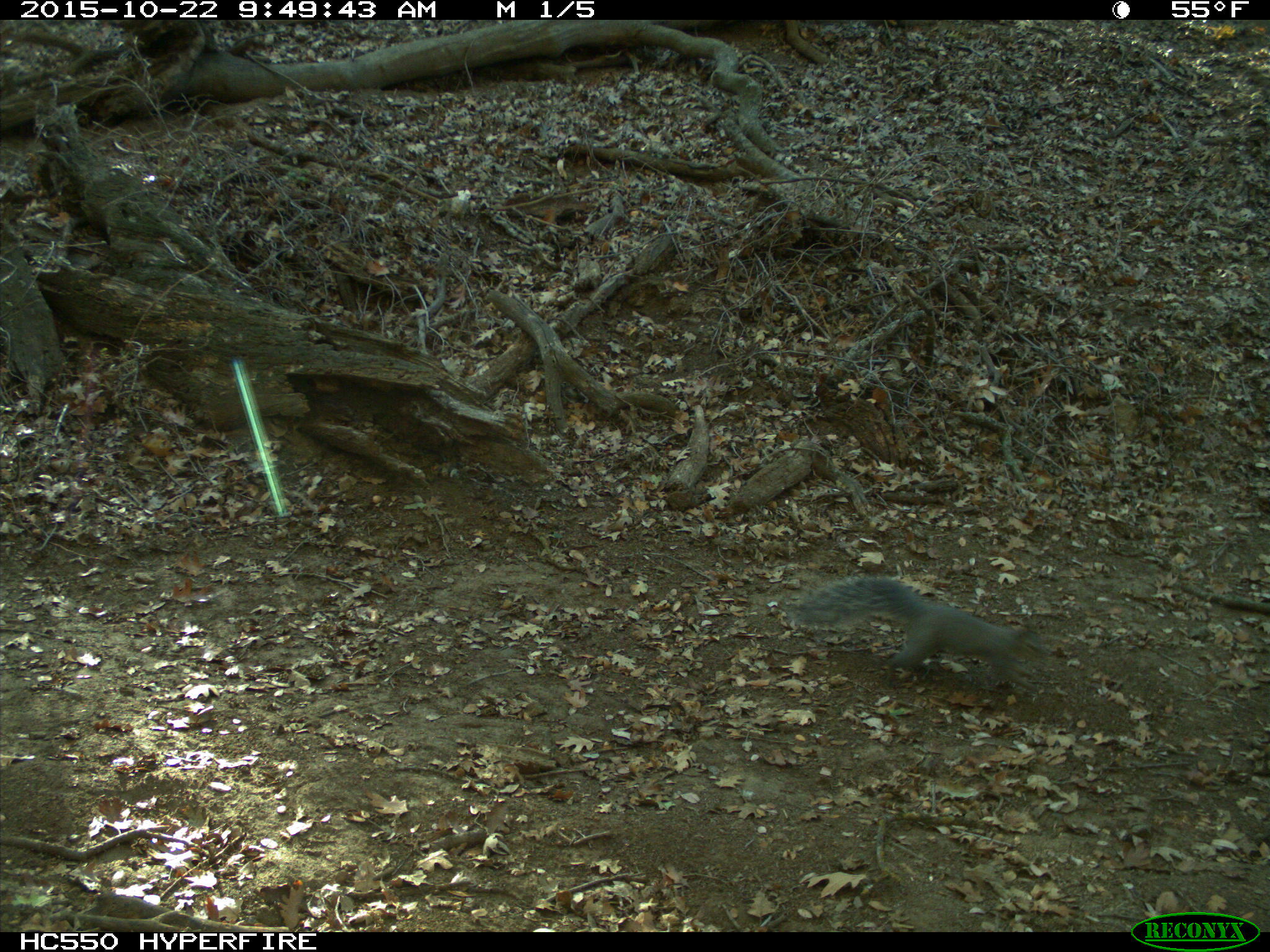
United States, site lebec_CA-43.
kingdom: Animalia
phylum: Chordata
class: Mammalia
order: Rodentia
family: Sciuridae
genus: Sciurus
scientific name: Sciurus carolinensis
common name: eastern gray squirrel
Sciurus carolinensis (eastern gray squirrel).